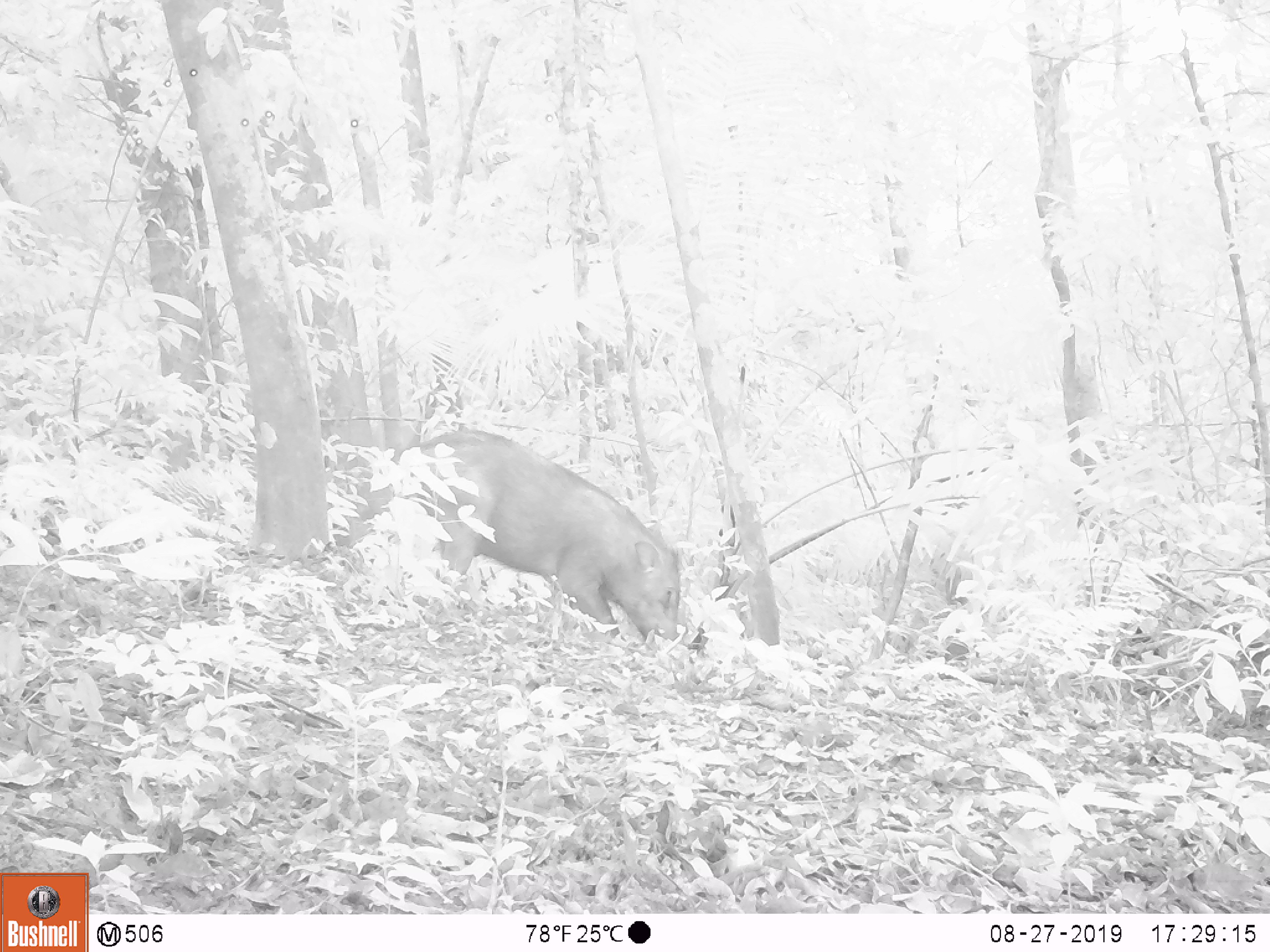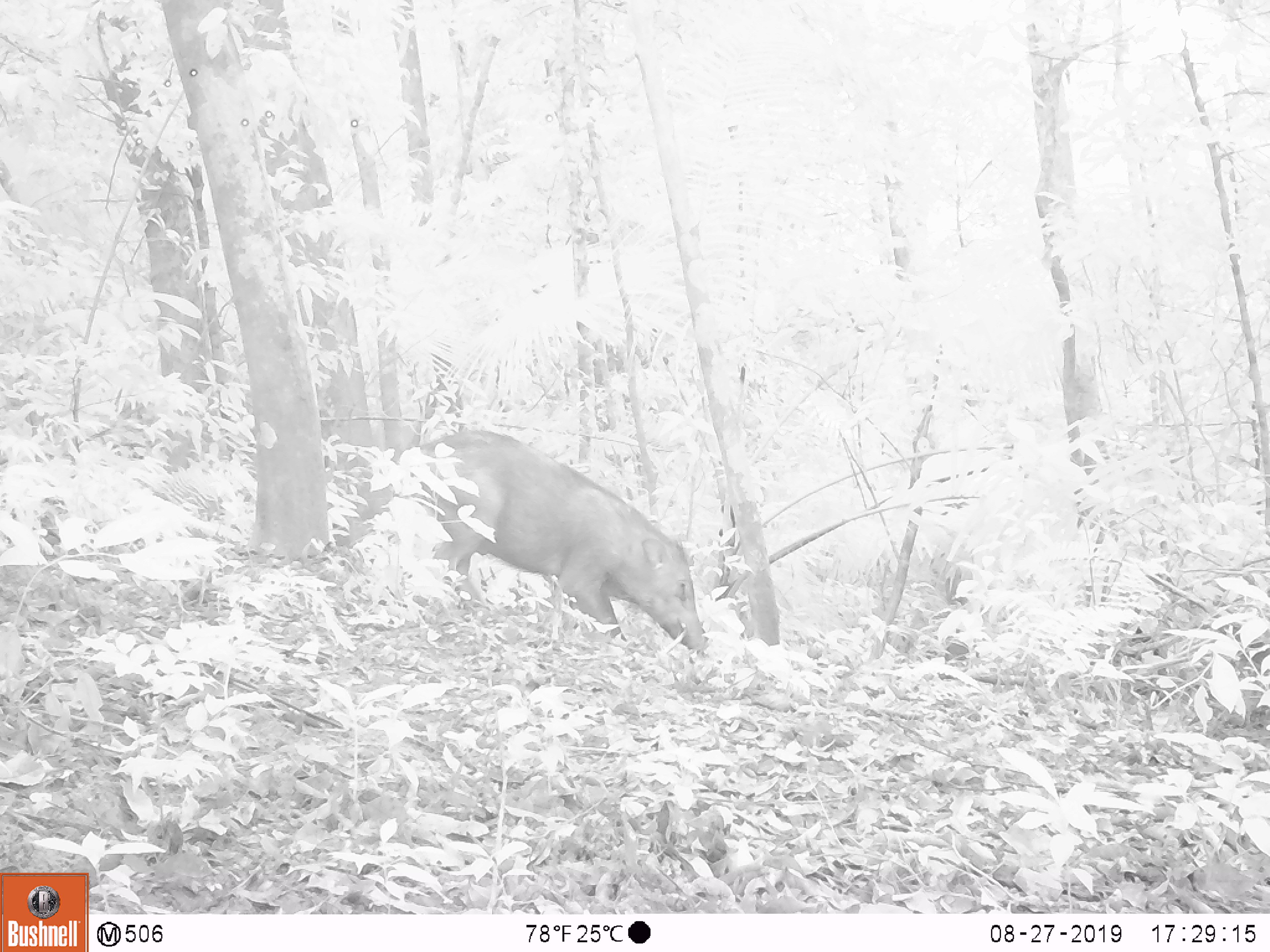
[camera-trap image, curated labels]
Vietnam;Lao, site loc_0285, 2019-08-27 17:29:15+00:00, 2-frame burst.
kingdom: Animalia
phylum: Chordata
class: Mammalia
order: Artiodactyla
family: Suidae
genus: Sus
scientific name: Sus scrofa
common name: eurasian wild pig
Eurasian wild pig (Sus scrofa). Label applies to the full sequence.